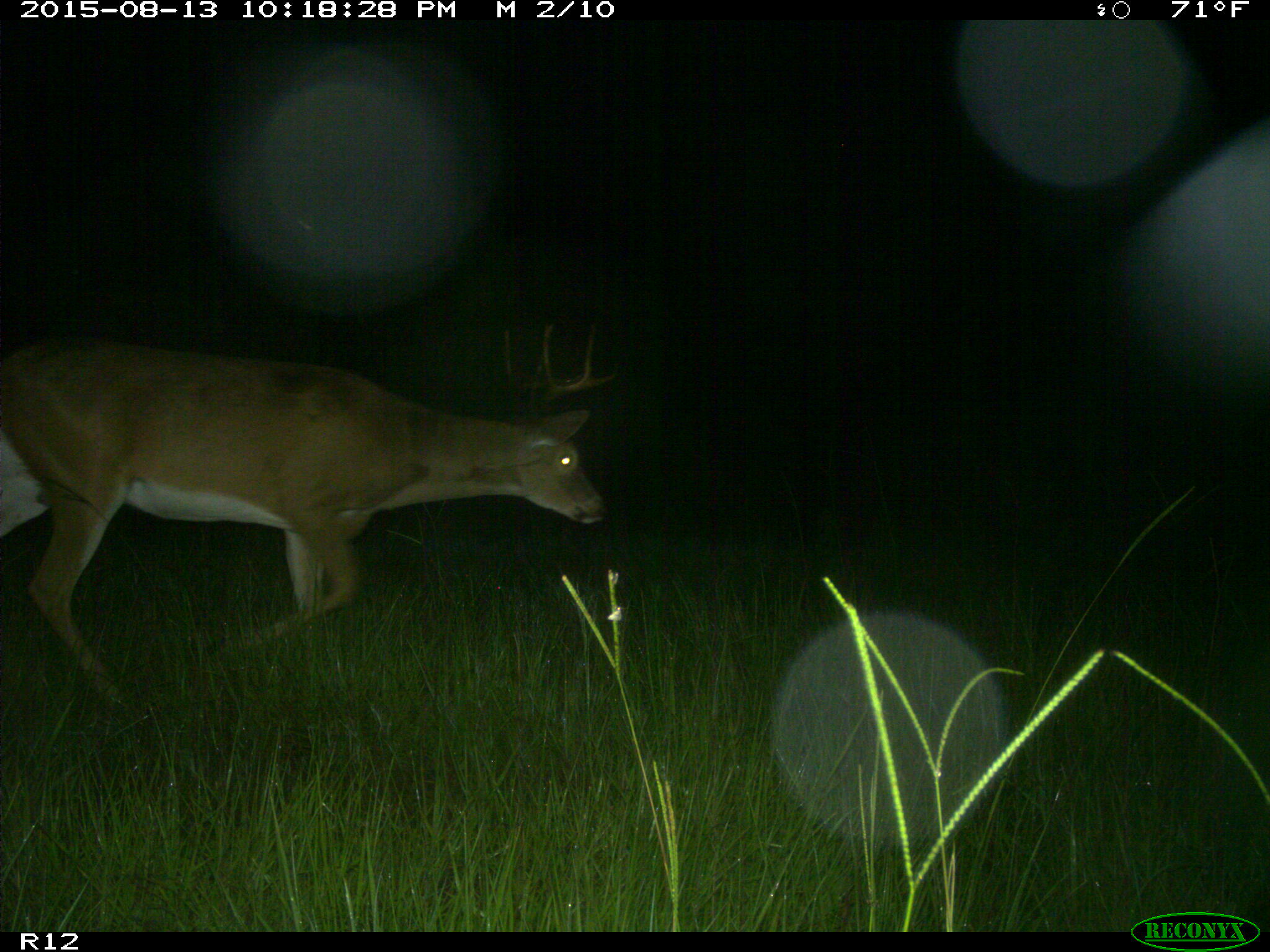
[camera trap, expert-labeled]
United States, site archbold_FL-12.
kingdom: Animalia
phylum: Chordata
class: Mammalia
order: Artiodactyla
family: Cervidae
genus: Odocoileus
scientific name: Odocoileus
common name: deer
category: unidentified deer